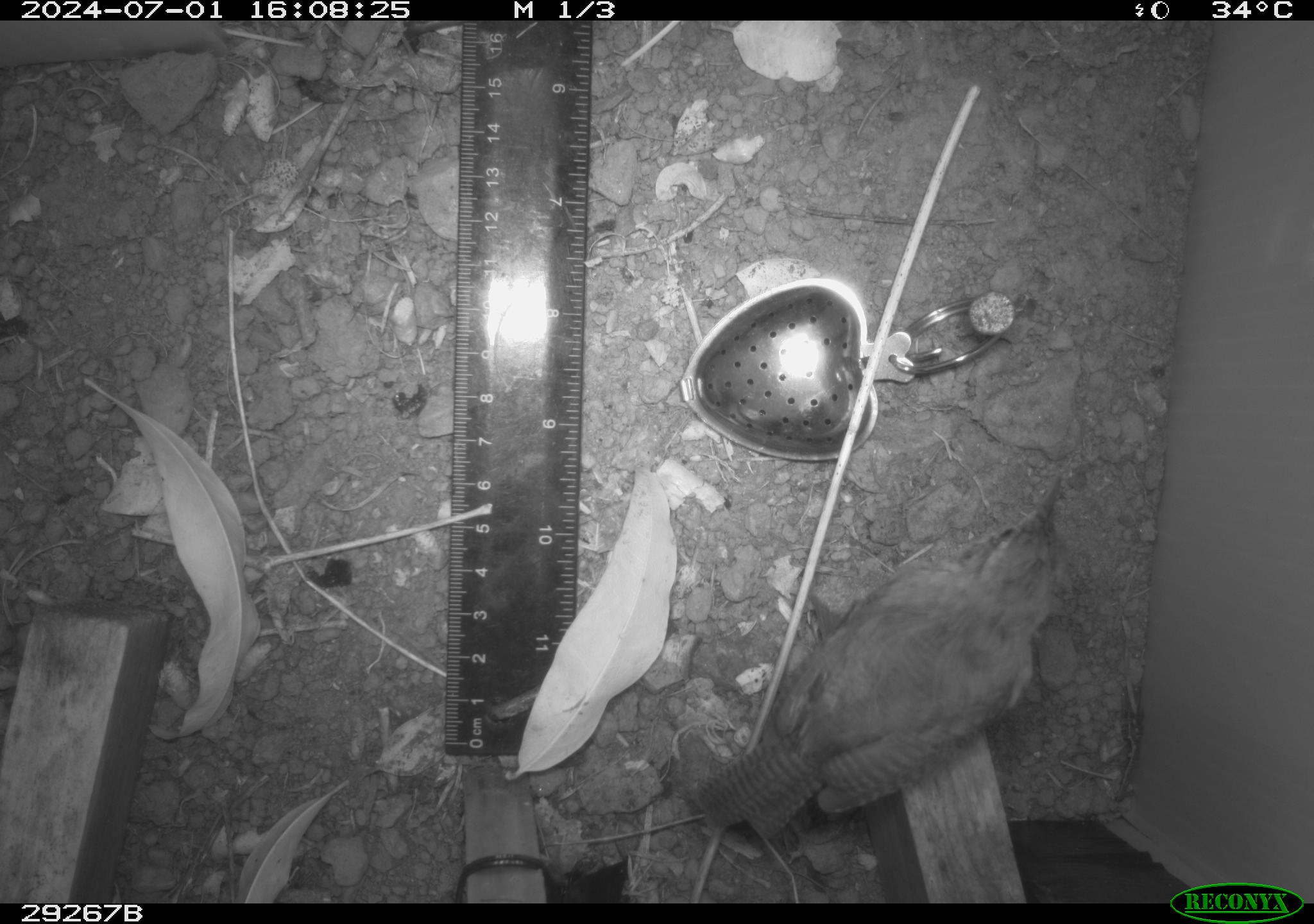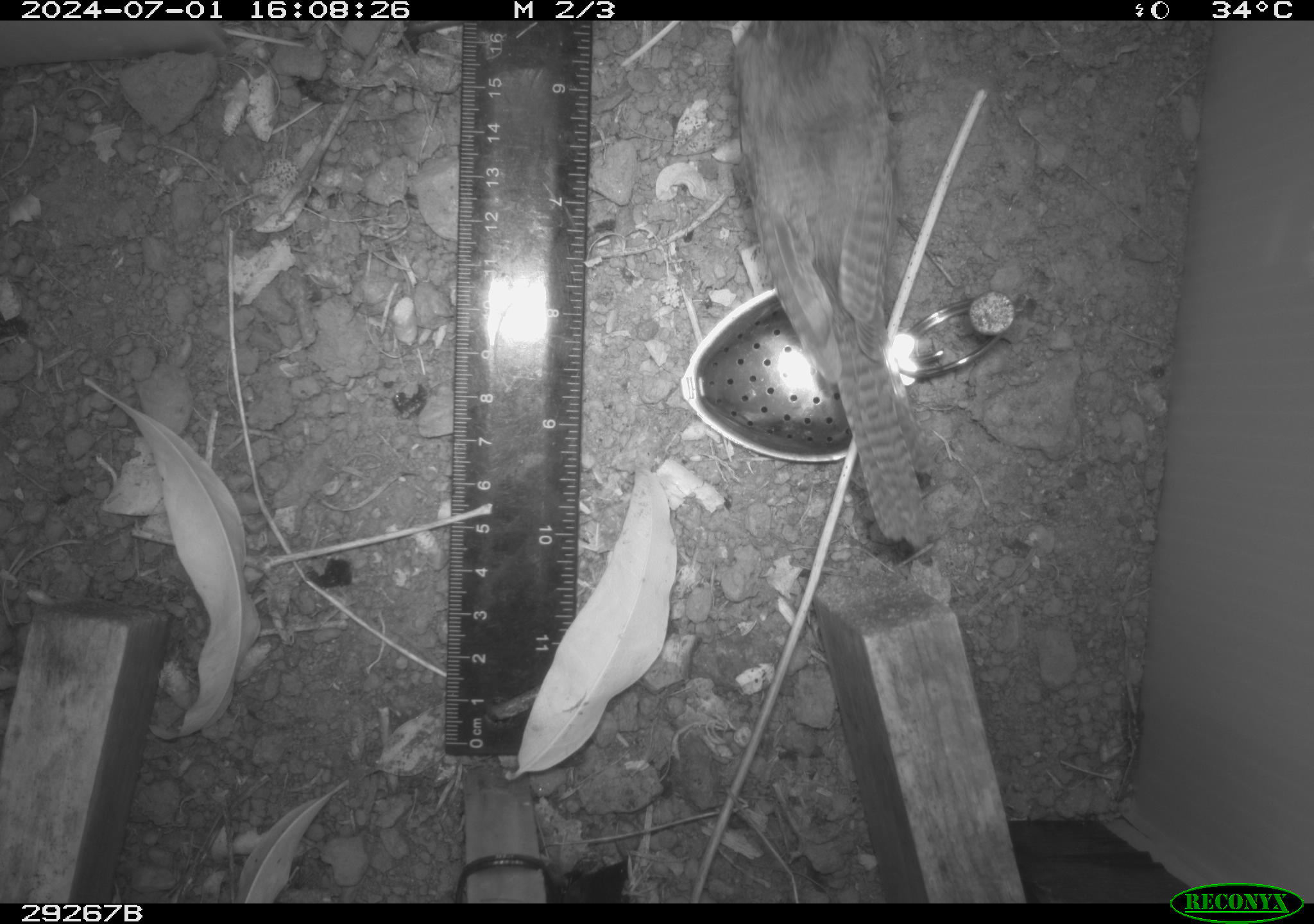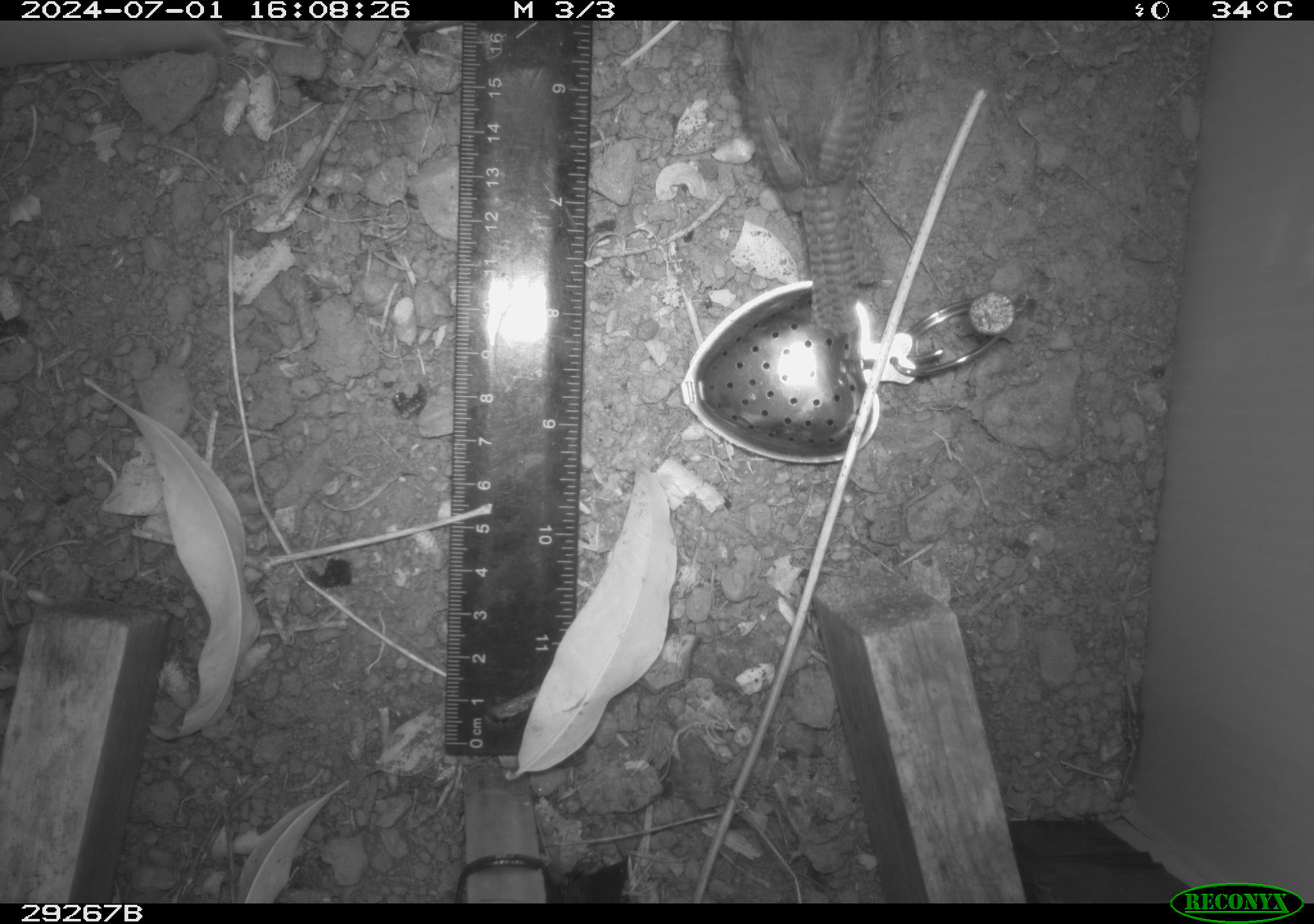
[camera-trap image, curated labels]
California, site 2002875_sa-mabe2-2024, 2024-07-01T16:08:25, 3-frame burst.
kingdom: Animalia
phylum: Chordata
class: Aves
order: Passeriformes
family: Troglodytidae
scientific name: Troglodytidae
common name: wren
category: troglodytidae family